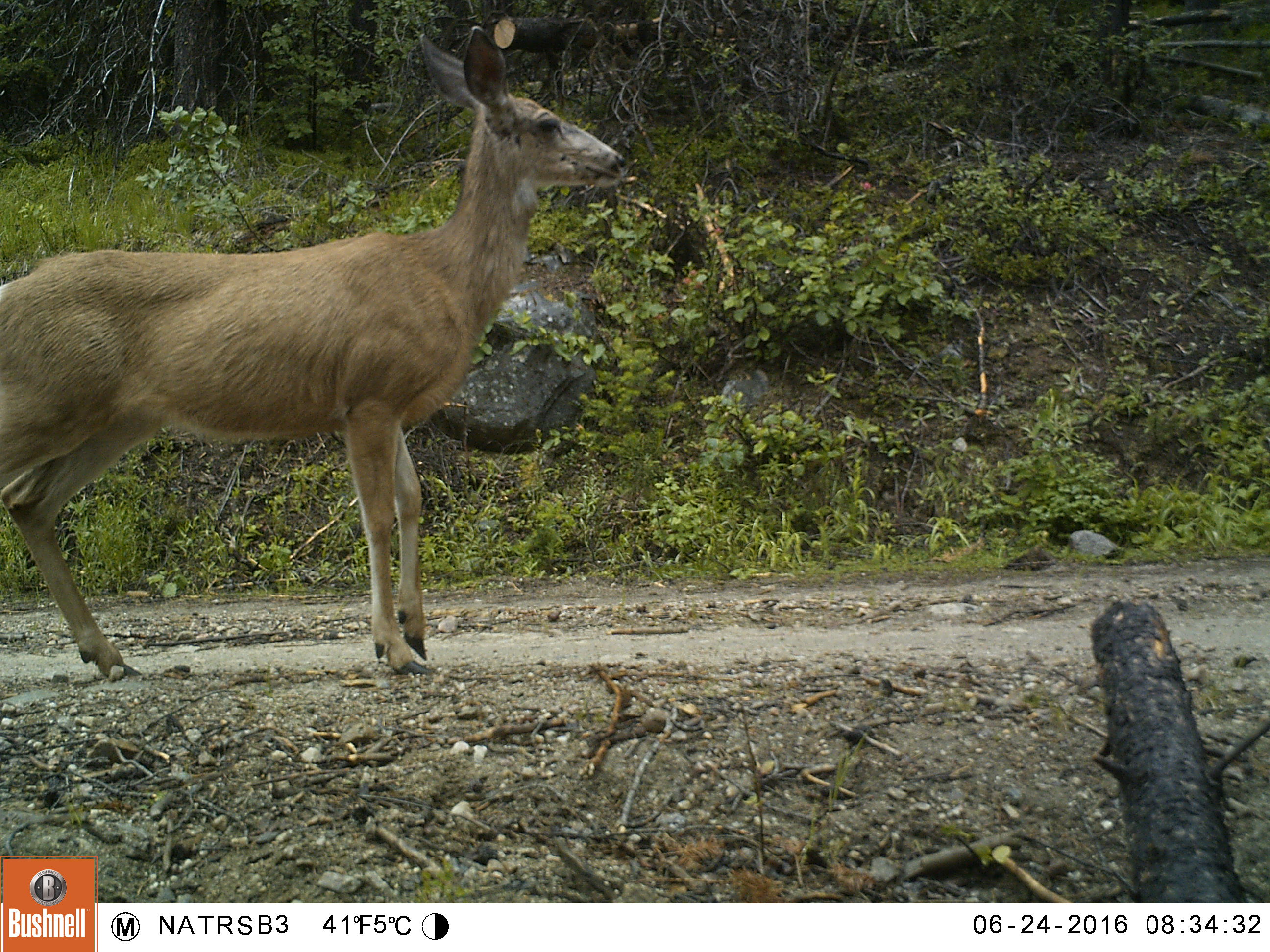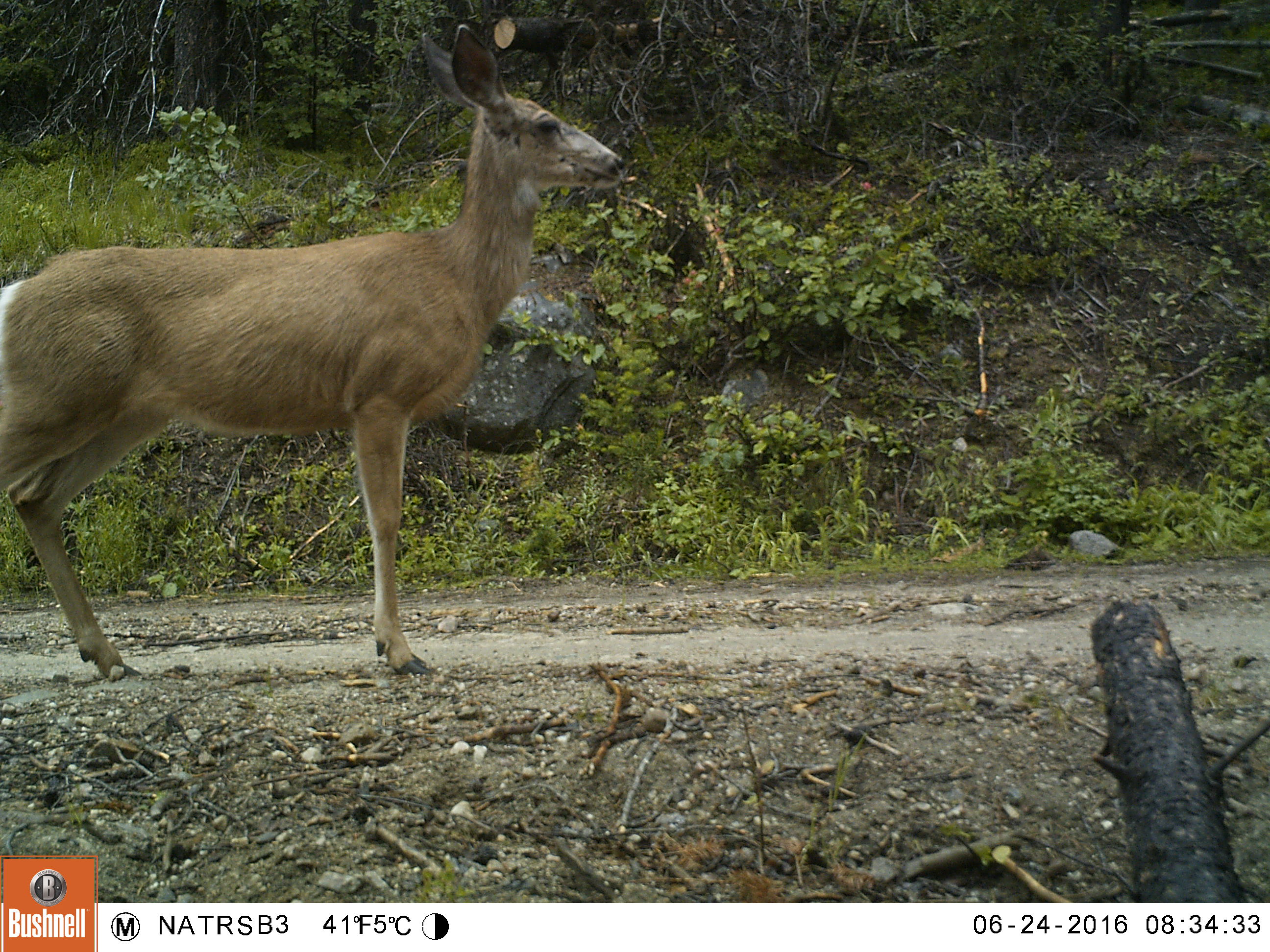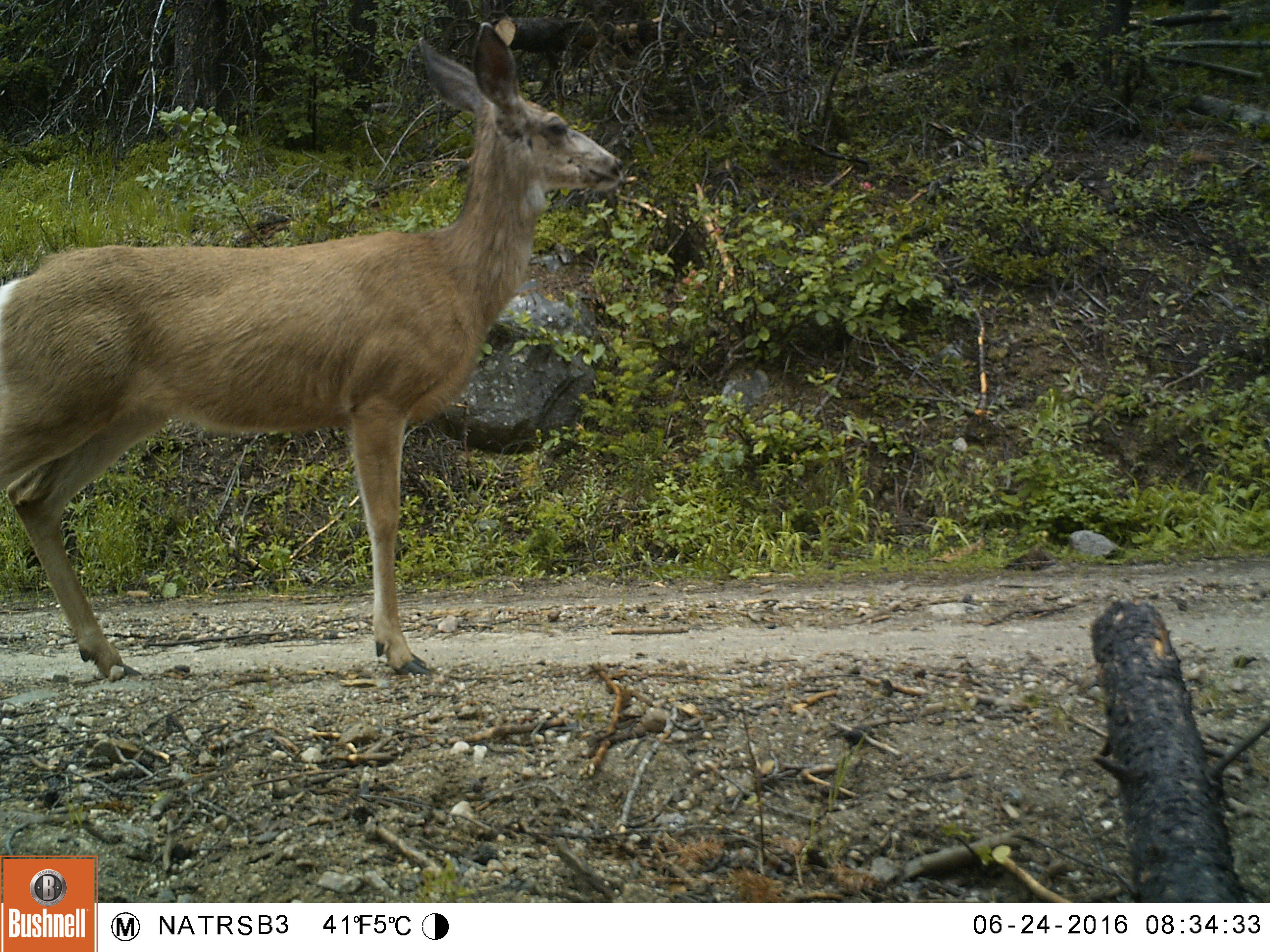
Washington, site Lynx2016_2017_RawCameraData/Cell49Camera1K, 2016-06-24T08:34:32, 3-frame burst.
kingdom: Animalia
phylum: Chordata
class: Mammalia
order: Artiodactyla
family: Cervidae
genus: Odocoileus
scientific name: Odocoileus hemionus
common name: mule deer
Odocoileus hemionus (mule deer). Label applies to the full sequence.